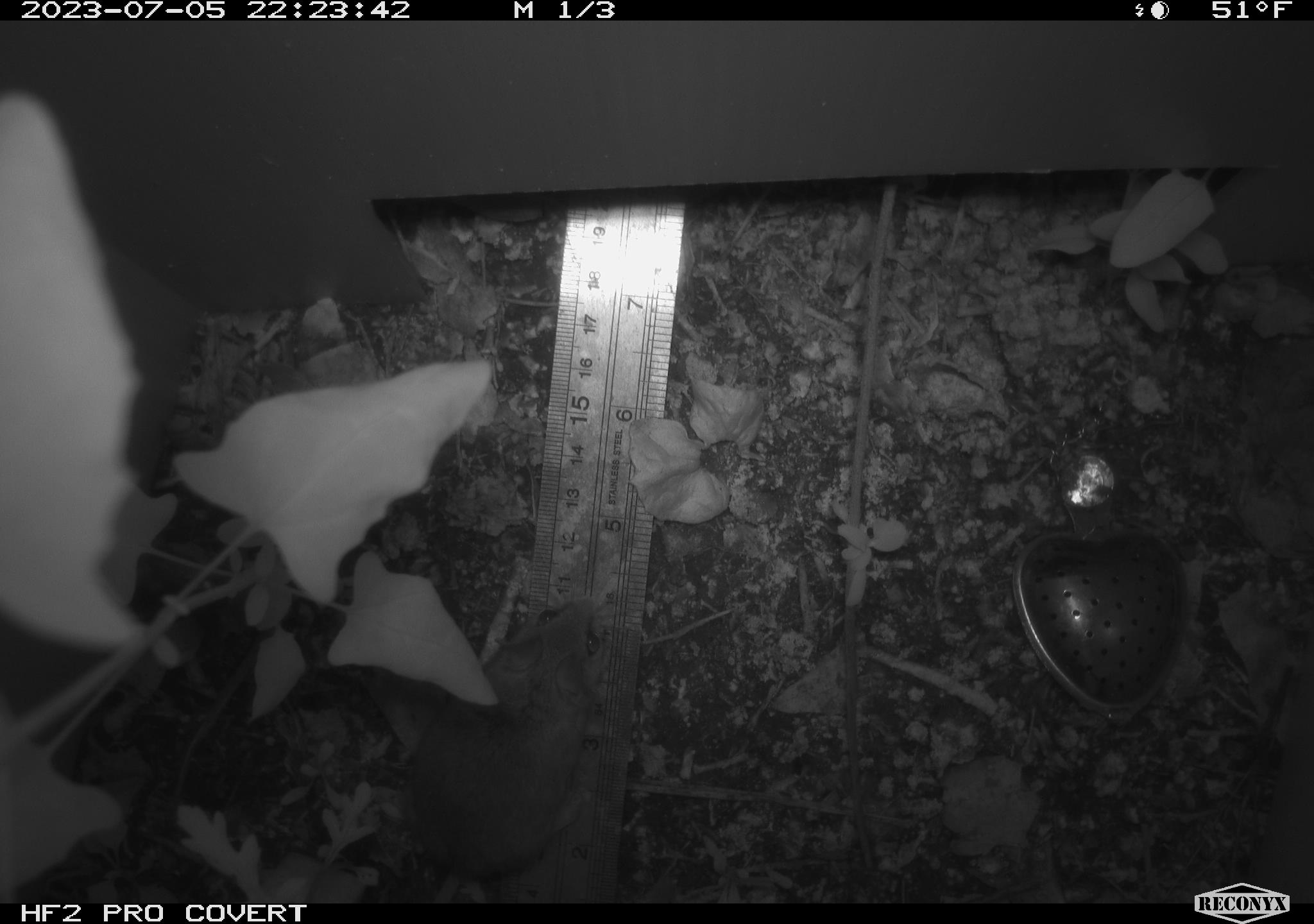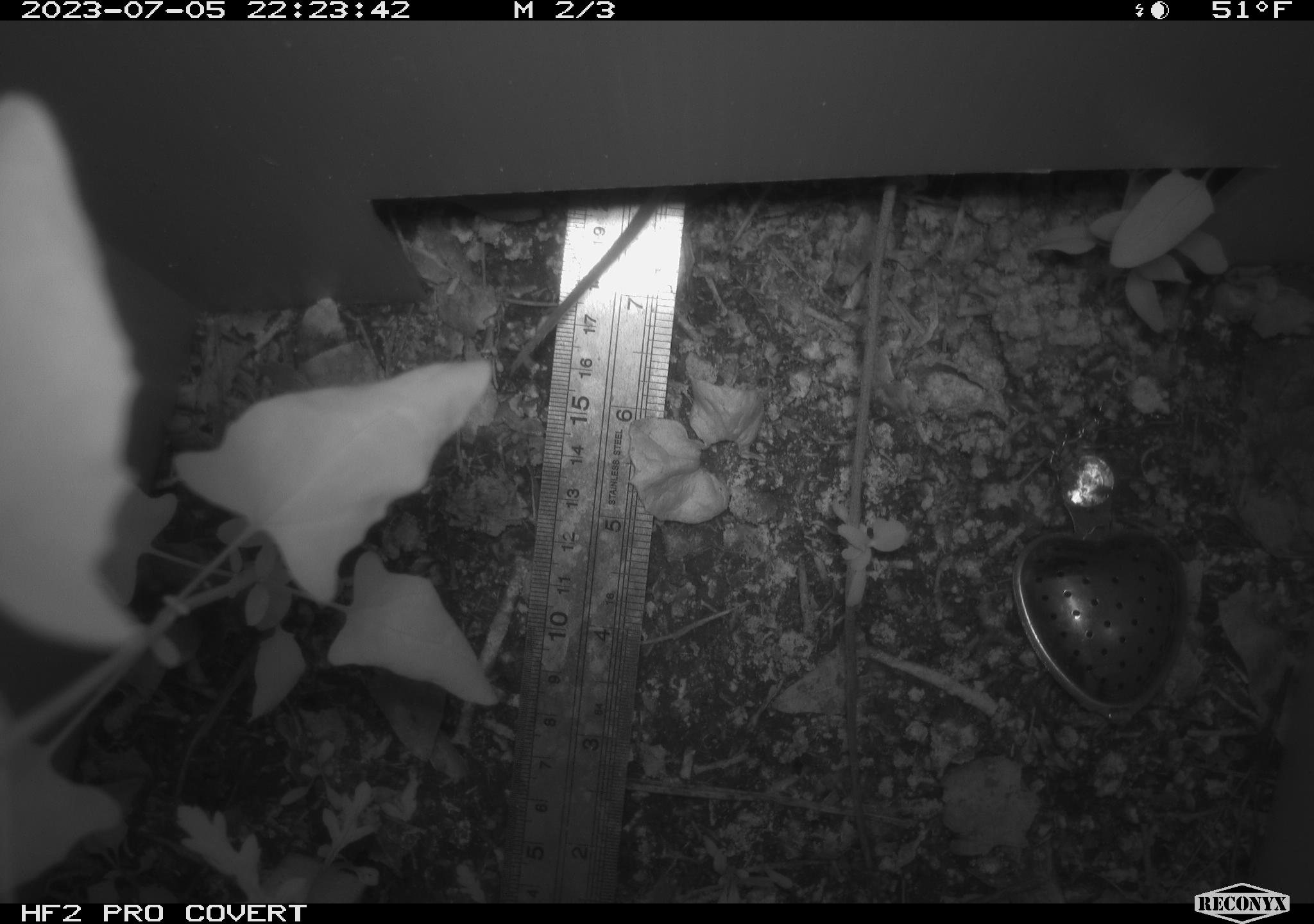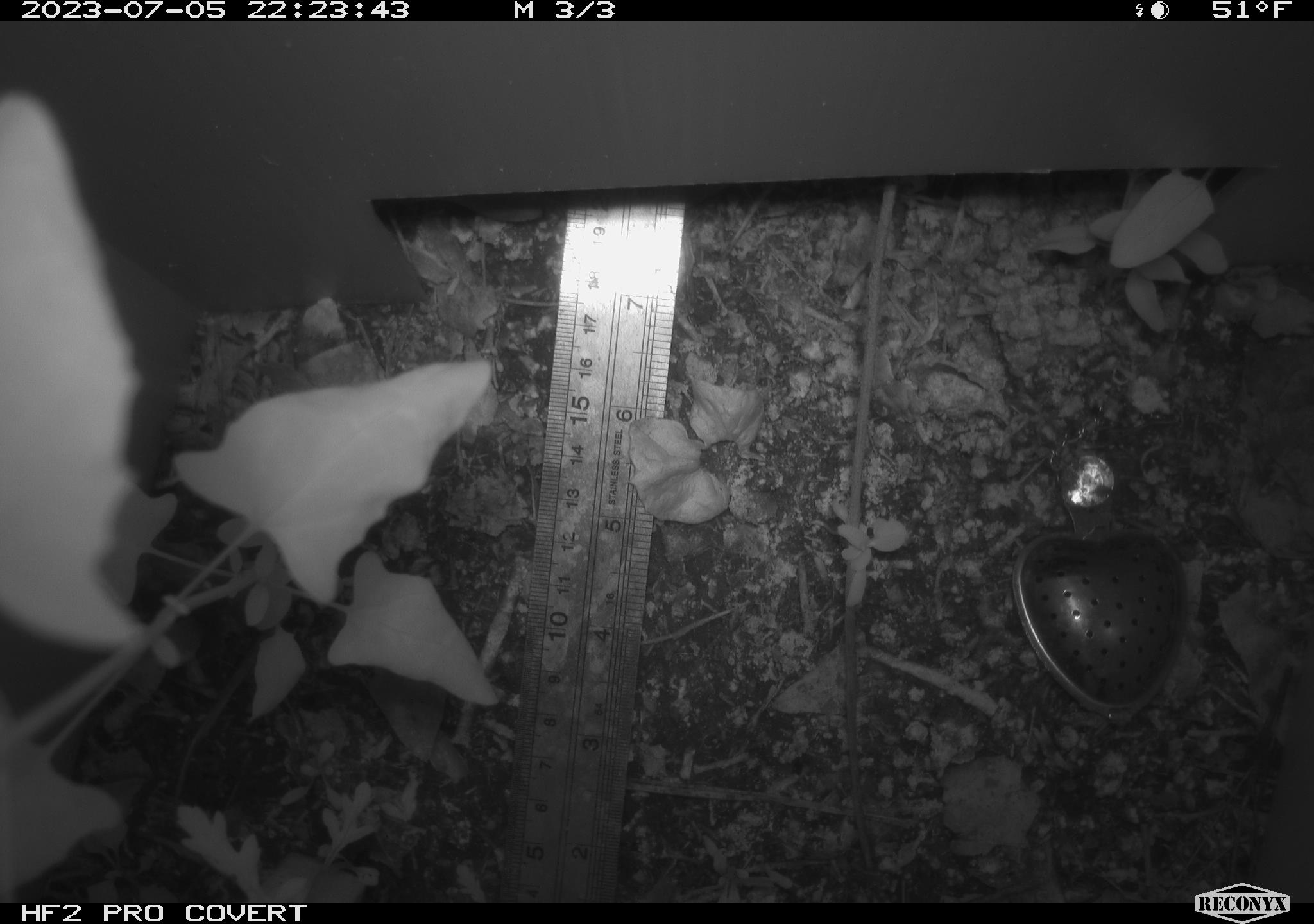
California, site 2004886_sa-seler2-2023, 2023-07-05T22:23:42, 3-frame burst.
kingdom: Animalia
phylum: Chordata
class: Mammalia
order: Rodentia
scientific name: Rodentia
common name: mouse species